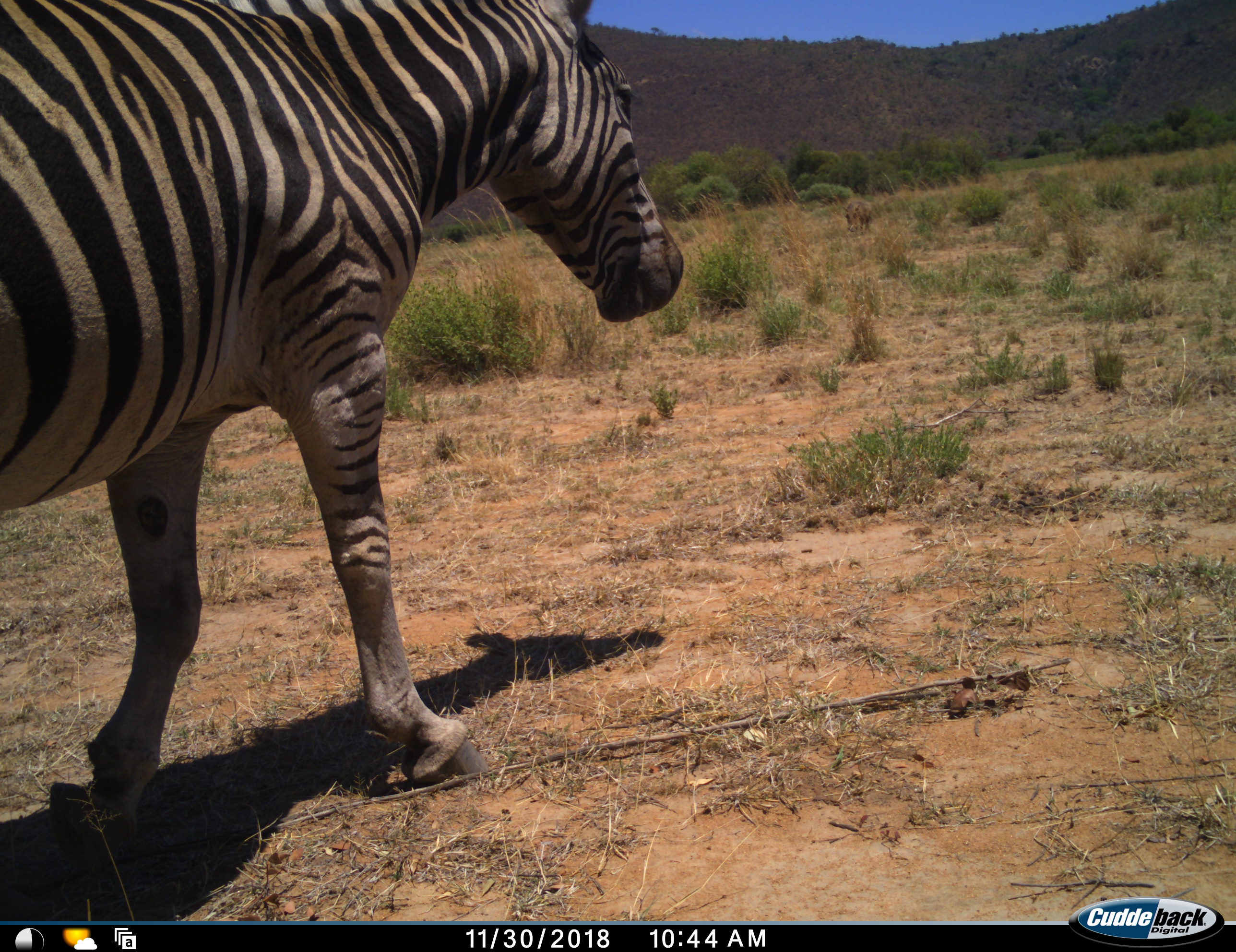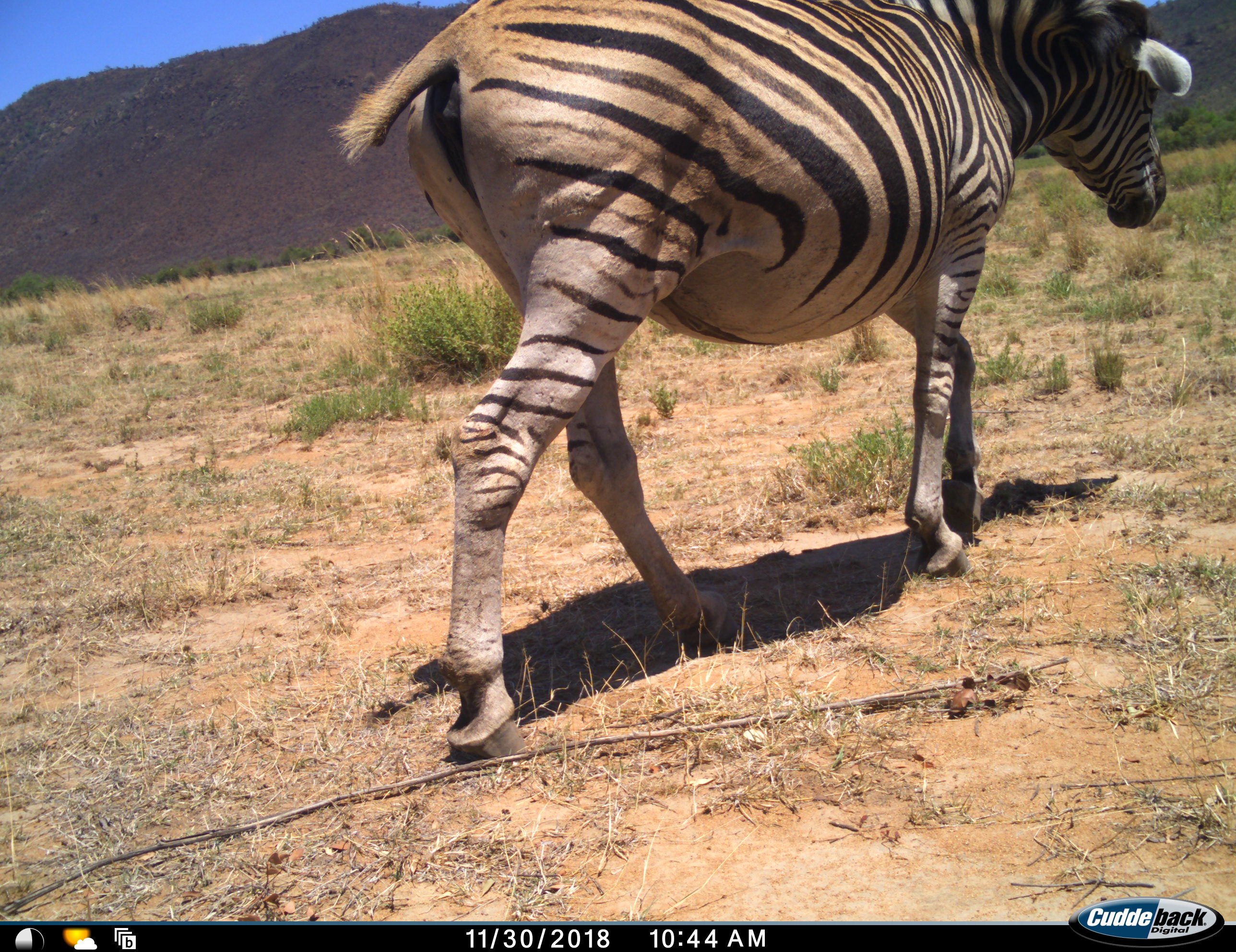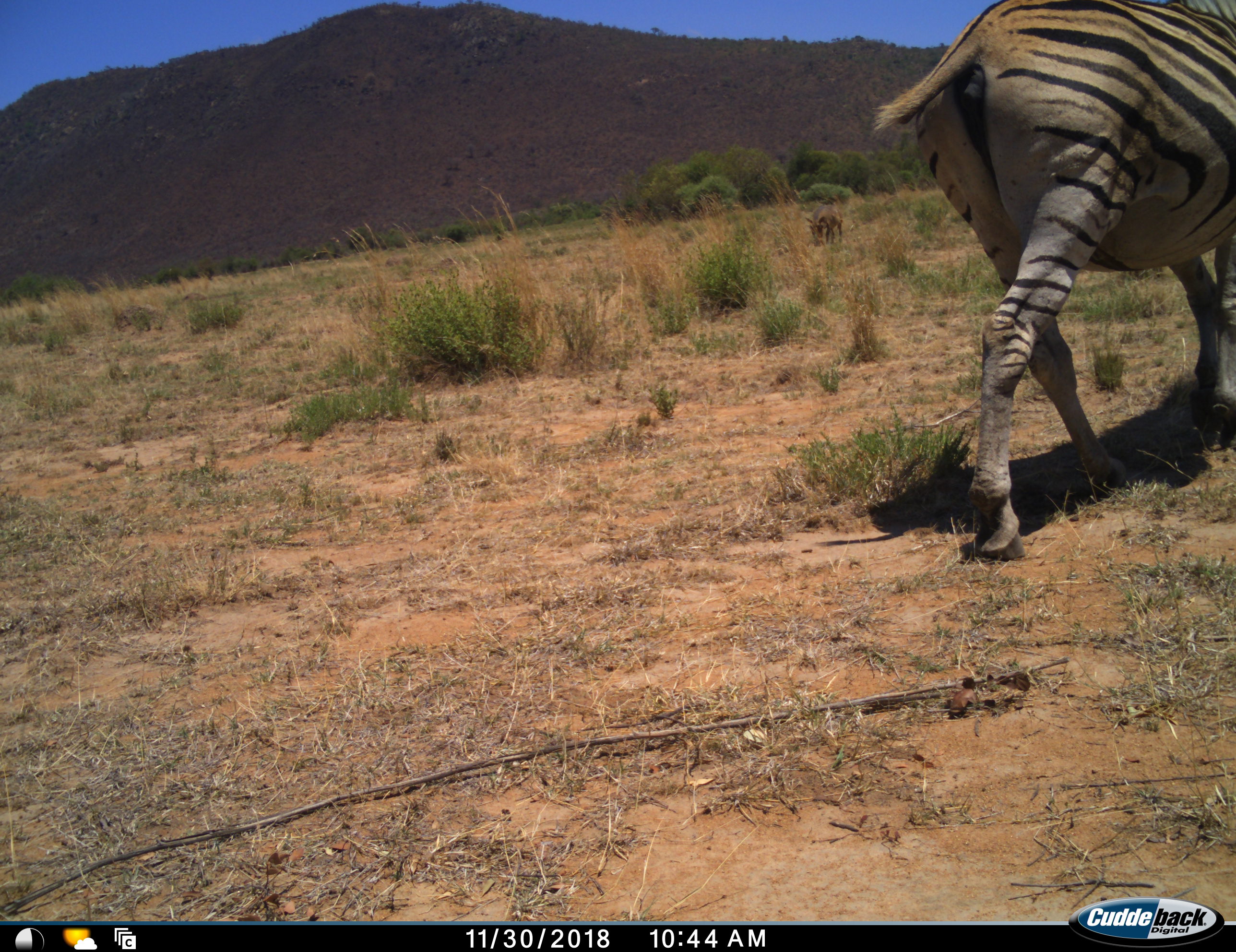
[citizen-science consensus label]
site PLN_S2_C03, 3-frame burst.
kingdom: Animalia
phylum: Chordata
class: Mammalia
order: Perissodactyla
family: Equidae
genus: Equus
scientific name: Equus quagga burchellii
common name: burchell's zebra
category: zebraburchells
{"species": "zebraburchells (burchell's zebra) (Equus quagga burchellii)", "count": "1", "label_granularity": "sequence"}